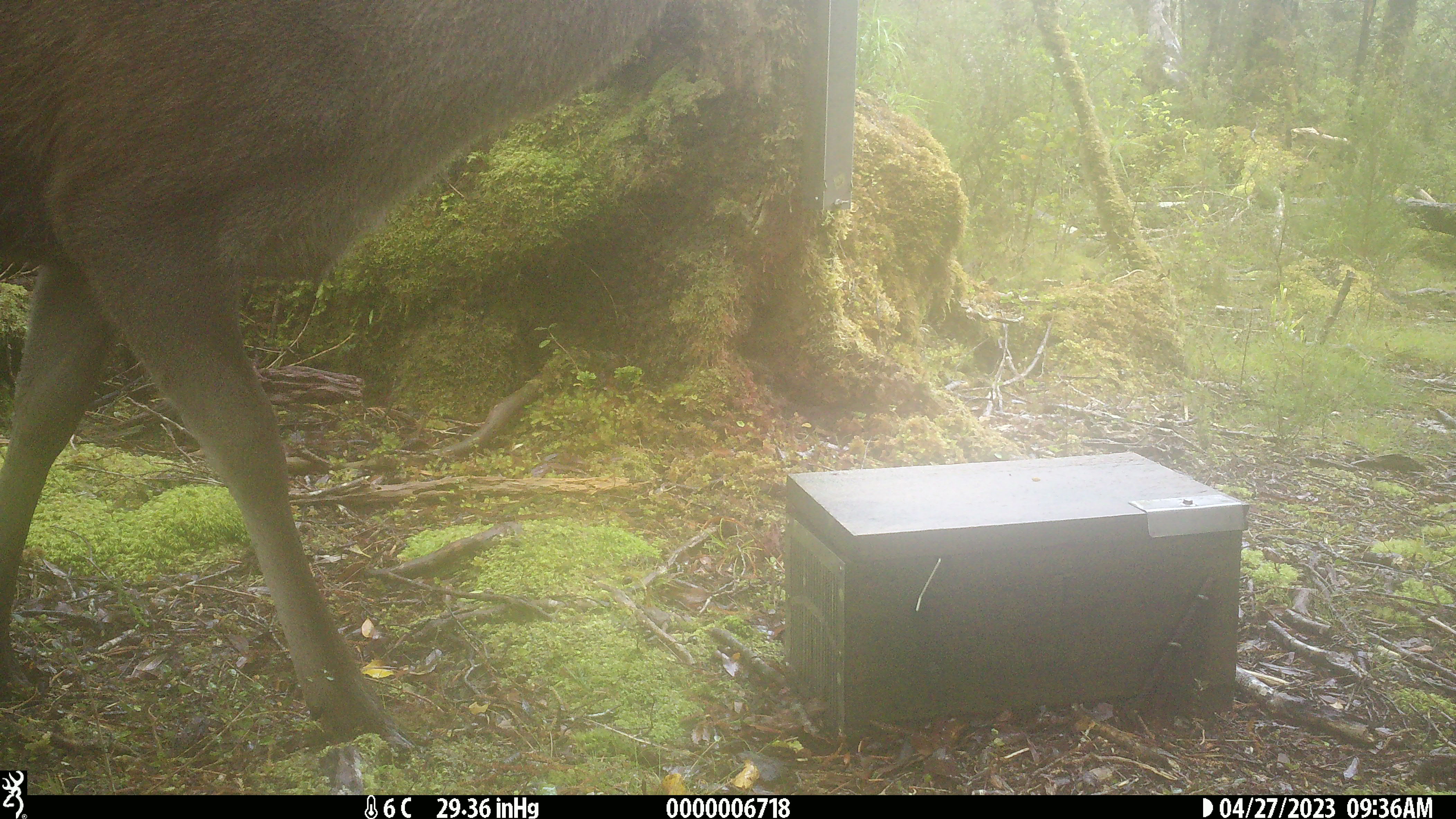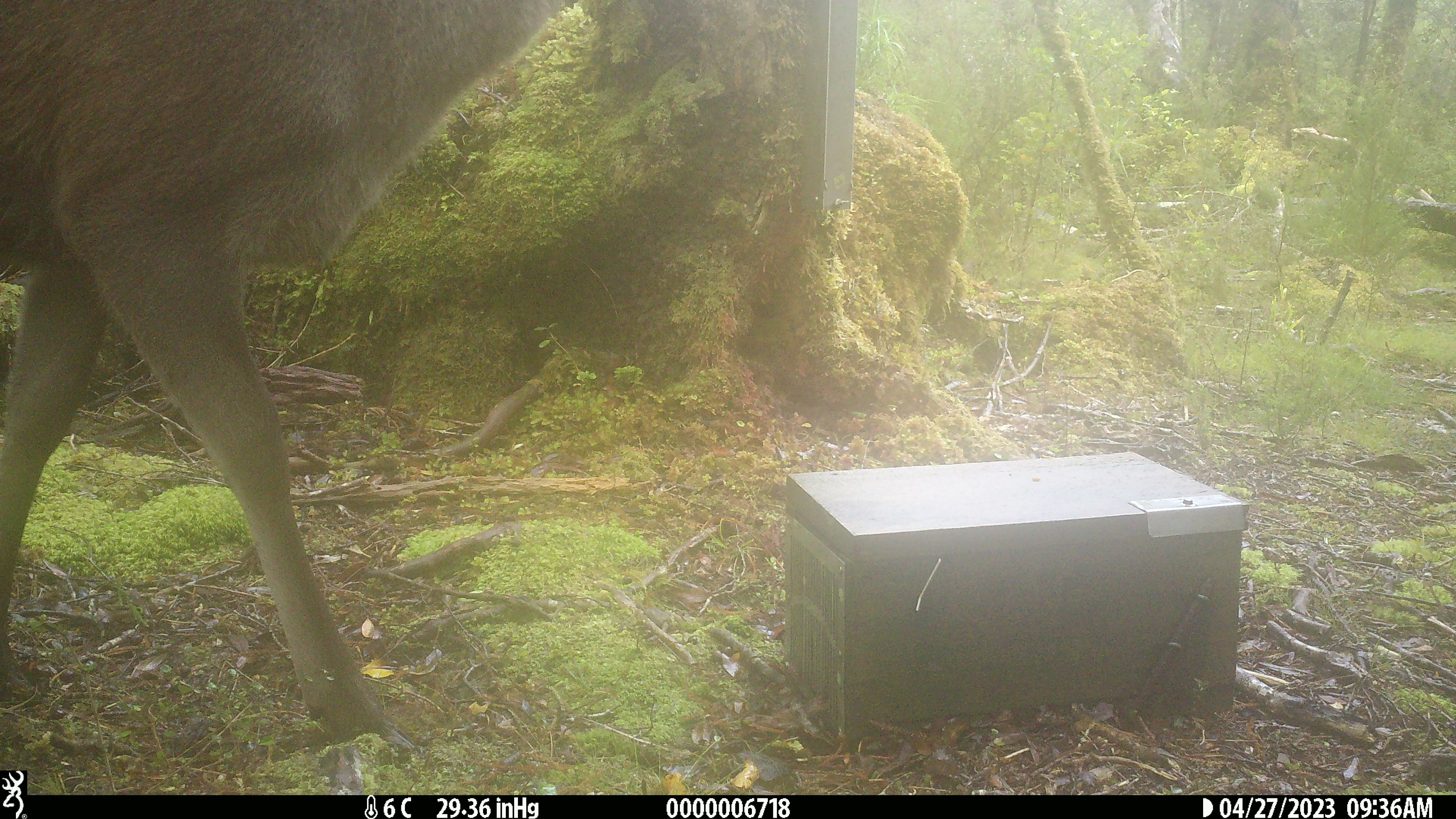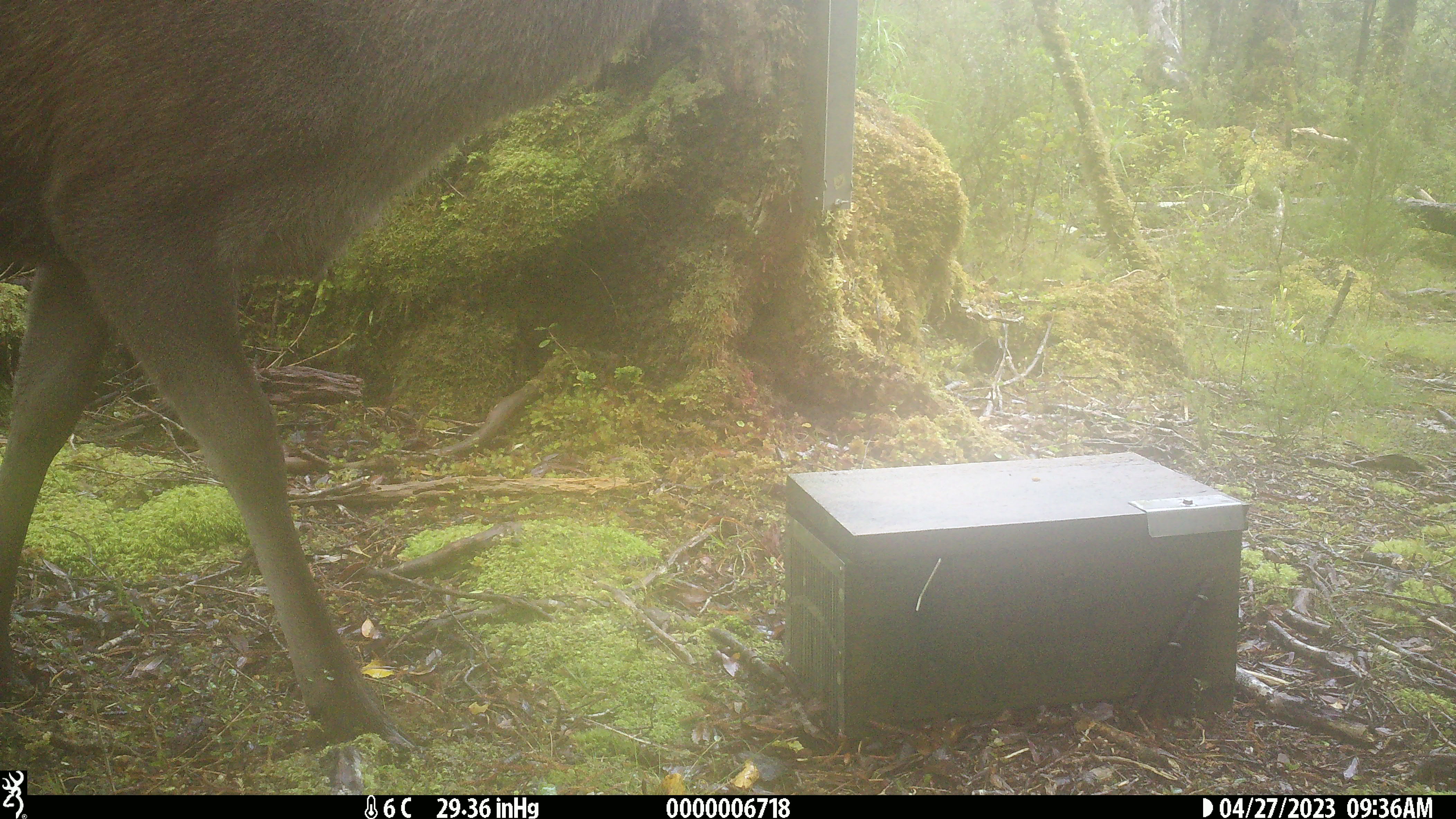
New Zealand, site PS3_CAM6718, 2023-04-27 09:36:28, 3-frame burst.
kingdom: Animalia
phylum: Chordata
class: Mammalia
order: Artiodactyla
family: Cervidae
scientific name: Cervidae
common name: deer